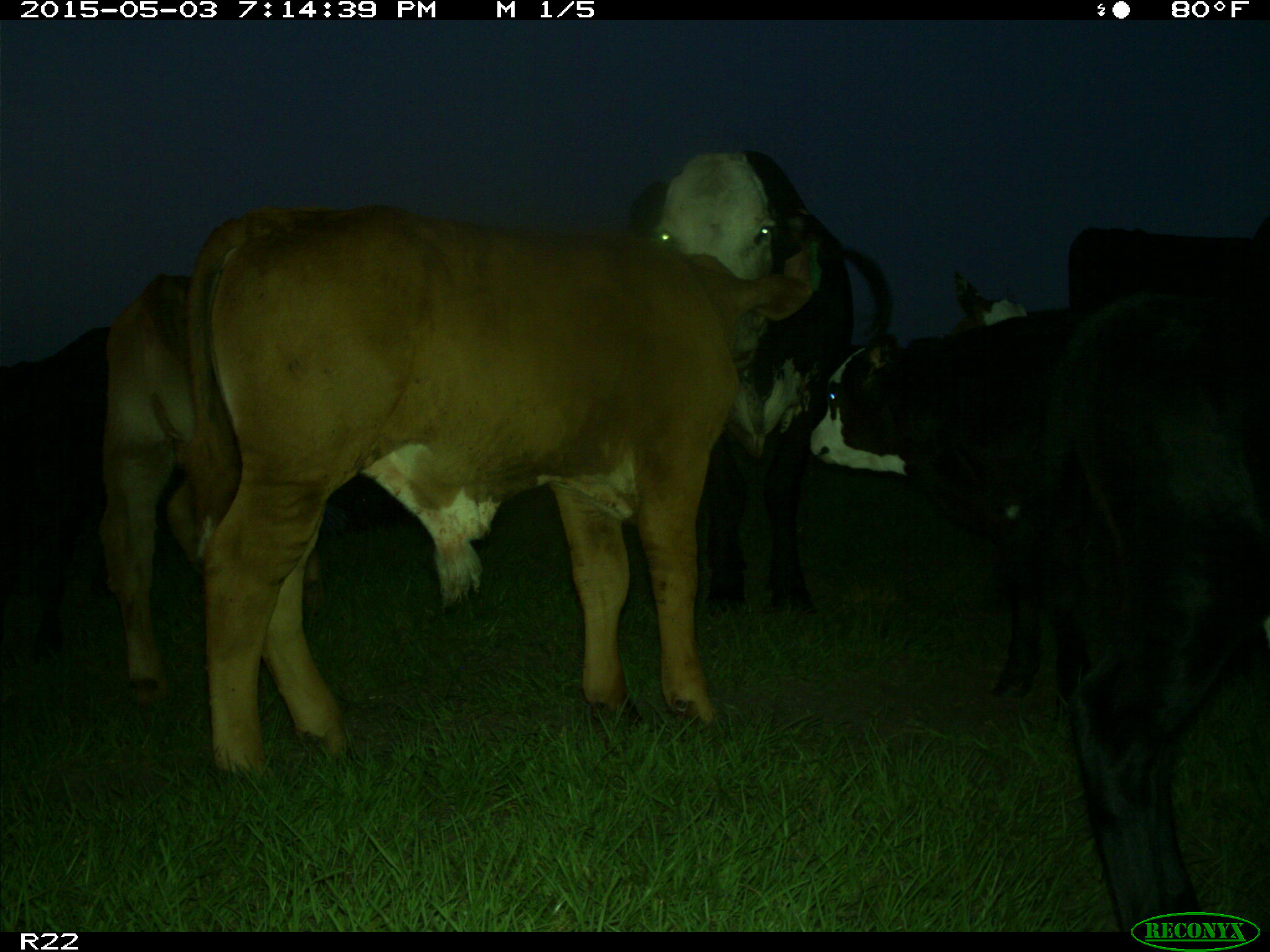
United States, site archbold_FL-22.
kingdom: Animalia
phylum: Chordata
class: Mammalia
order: Artiodactyla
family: Bovidae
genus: Bos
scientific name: Bos taurus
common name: domestic cow